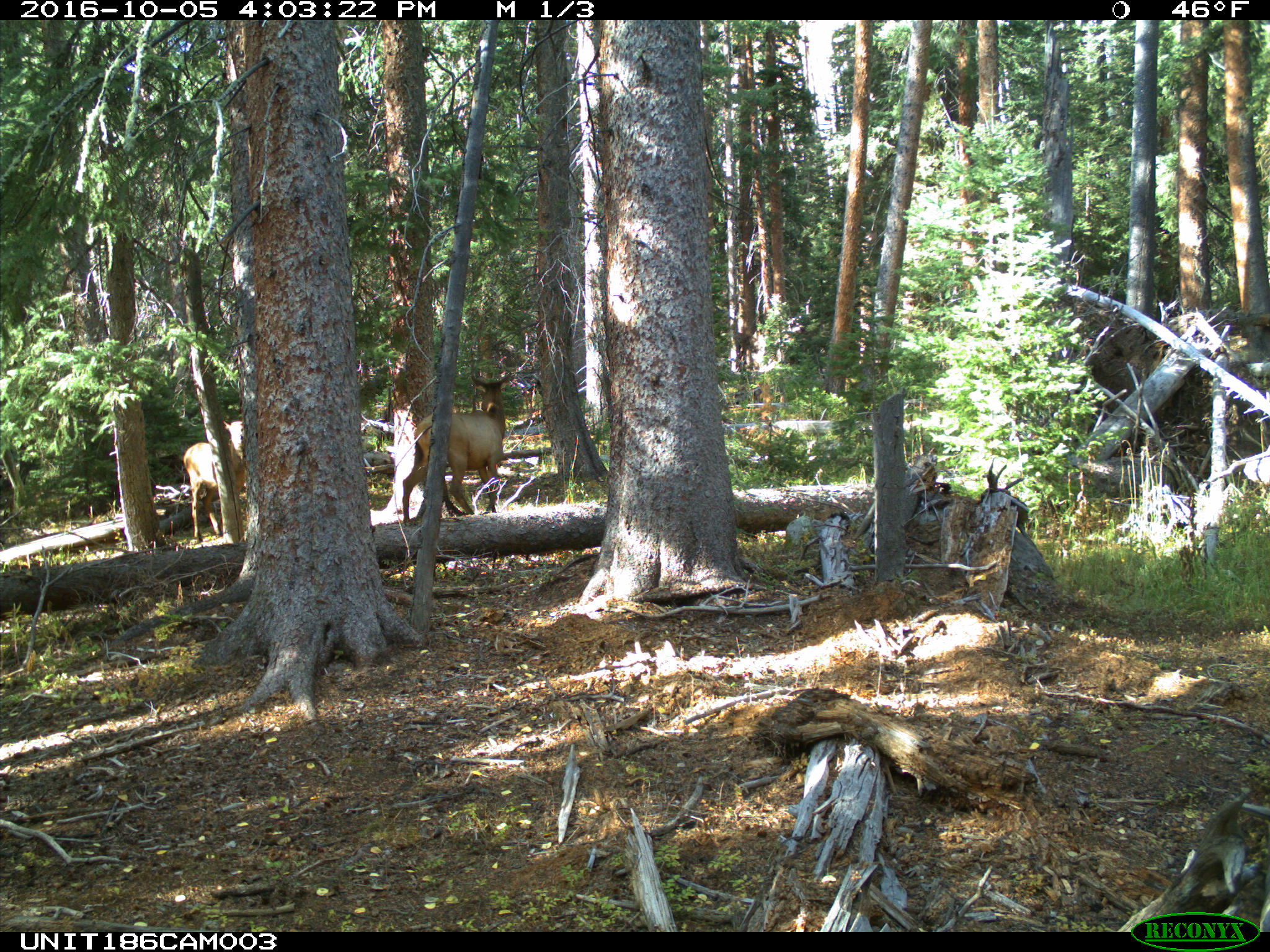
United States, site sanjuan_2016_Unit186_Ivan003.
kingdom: Animalia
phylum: Chordata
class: Mammalia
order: Artiodactyla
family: Cervidae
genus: Cervus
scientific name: Cervus elaphus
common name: red deer